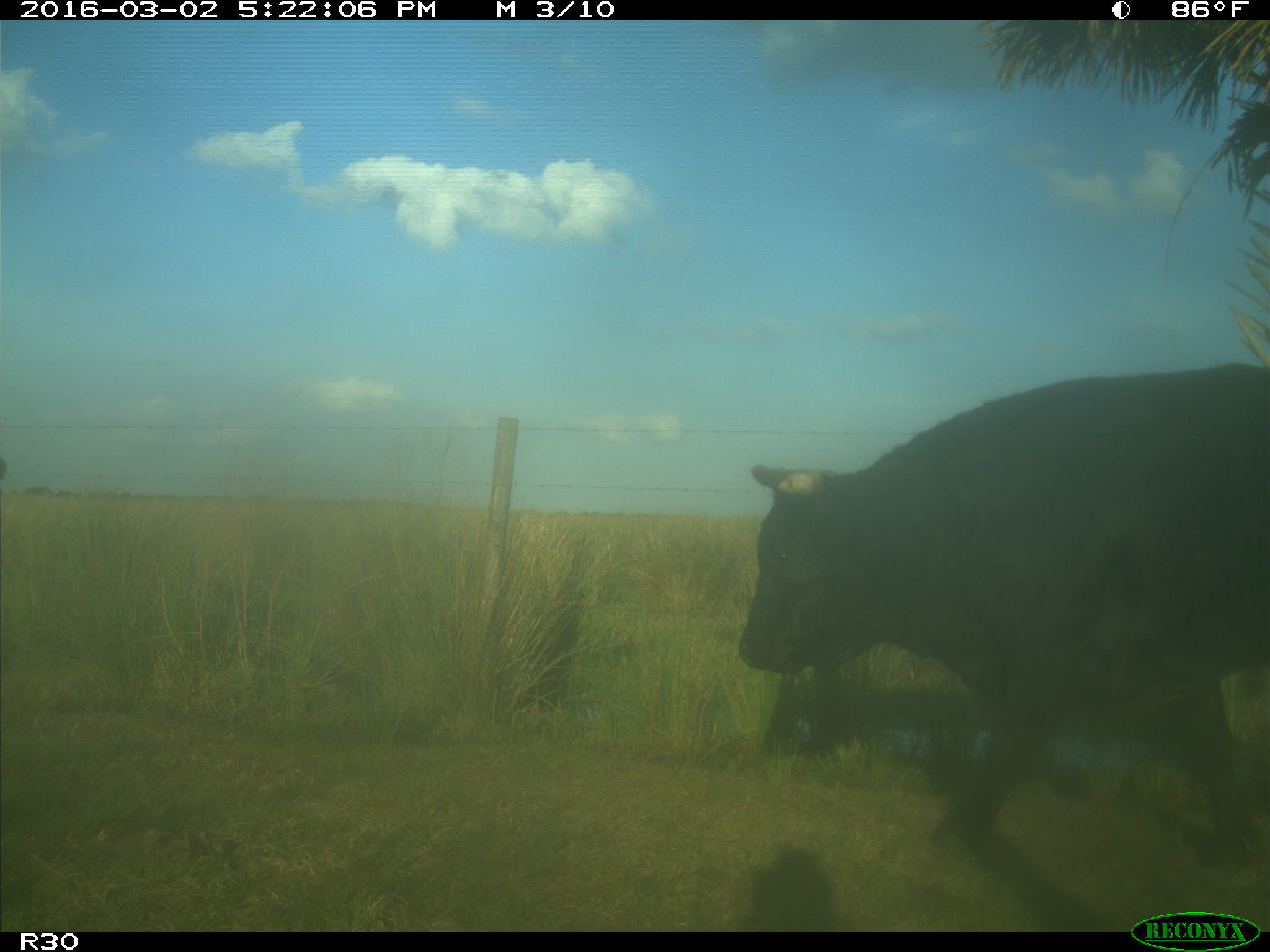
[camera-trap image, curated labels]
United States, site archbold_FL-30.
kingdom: Animalia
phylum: Chordata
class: Mammalia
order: Artiodactyla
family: Bovidae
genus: Bos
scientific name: Bos taurus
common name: domestic cow